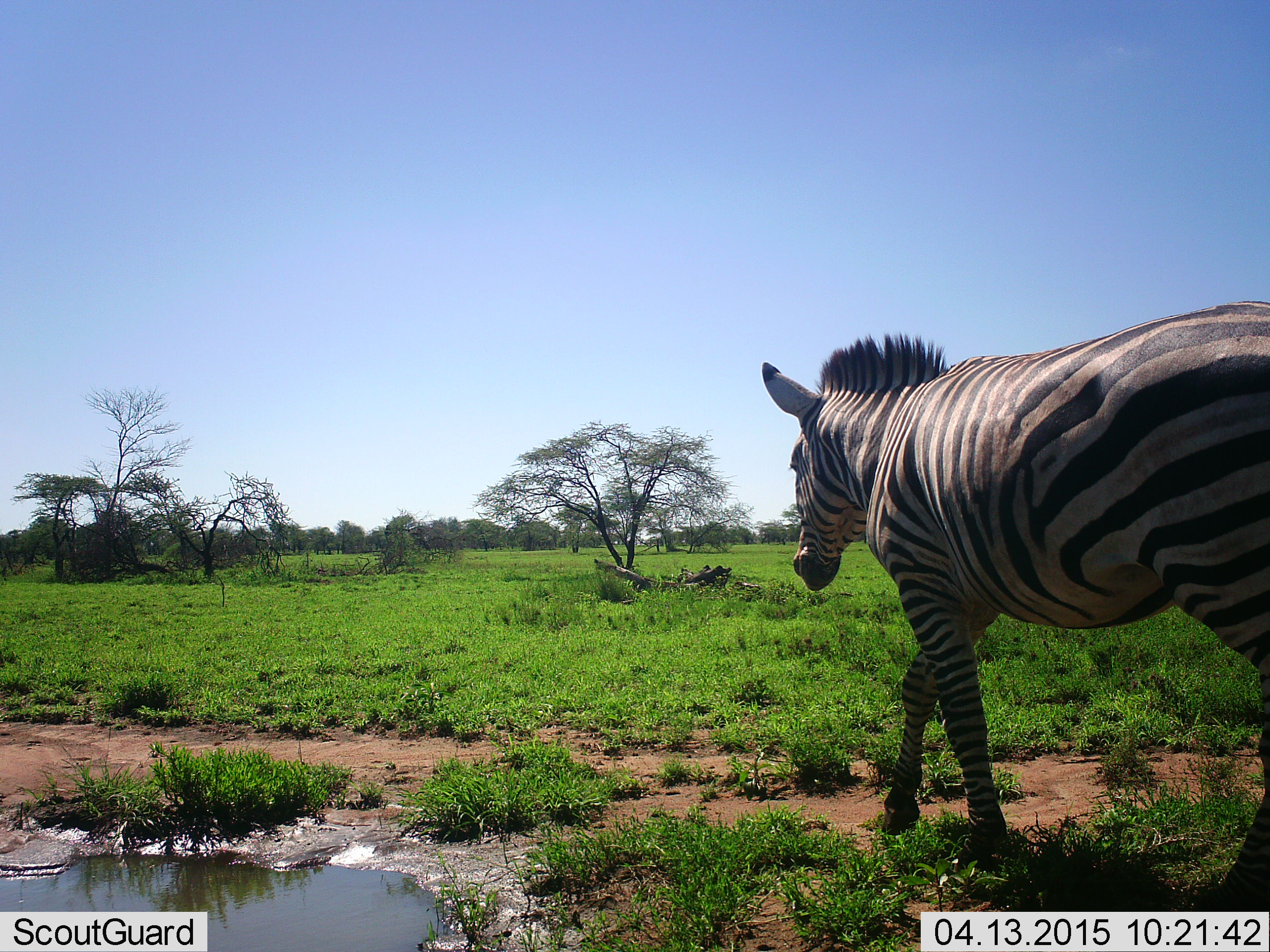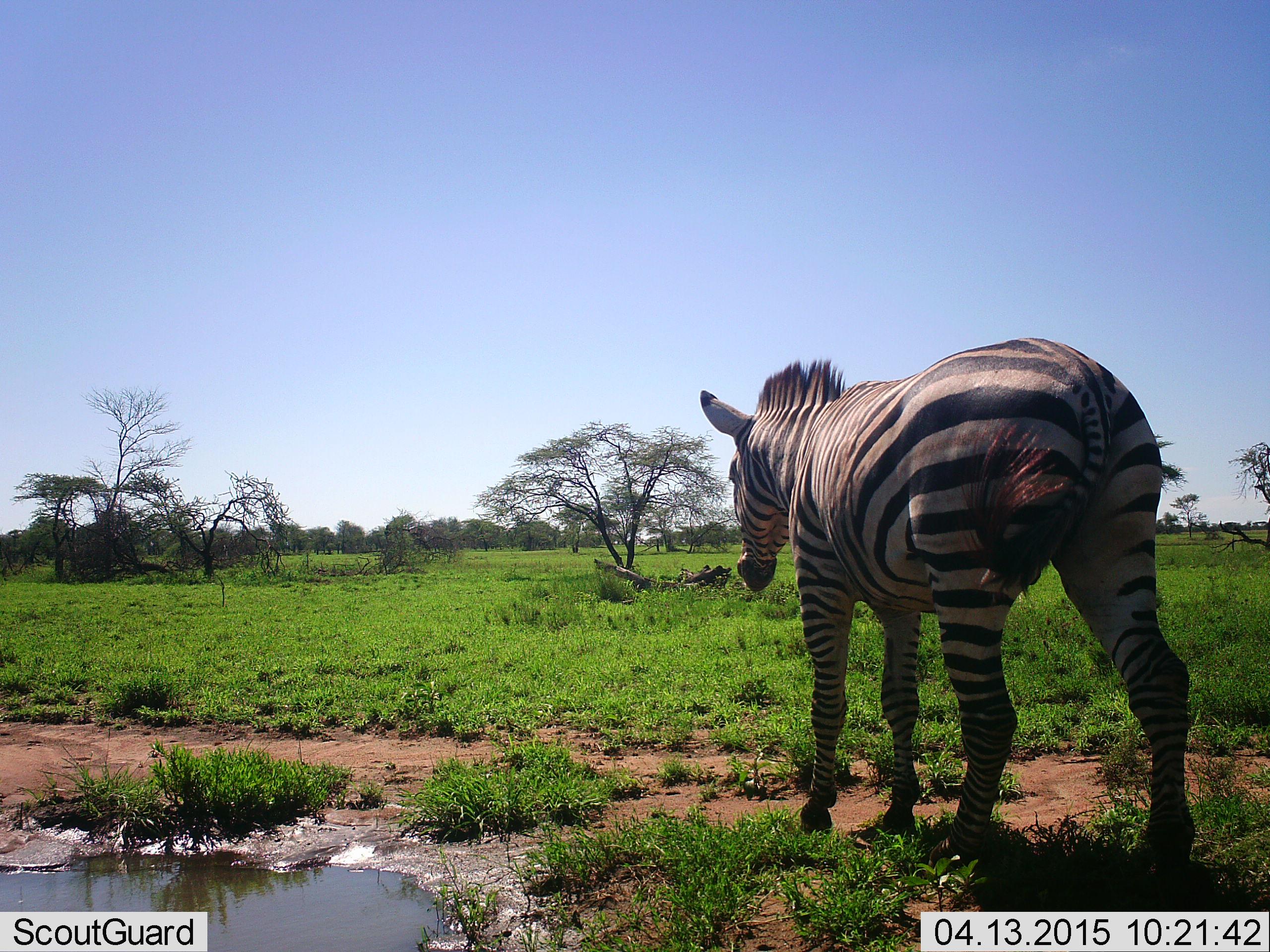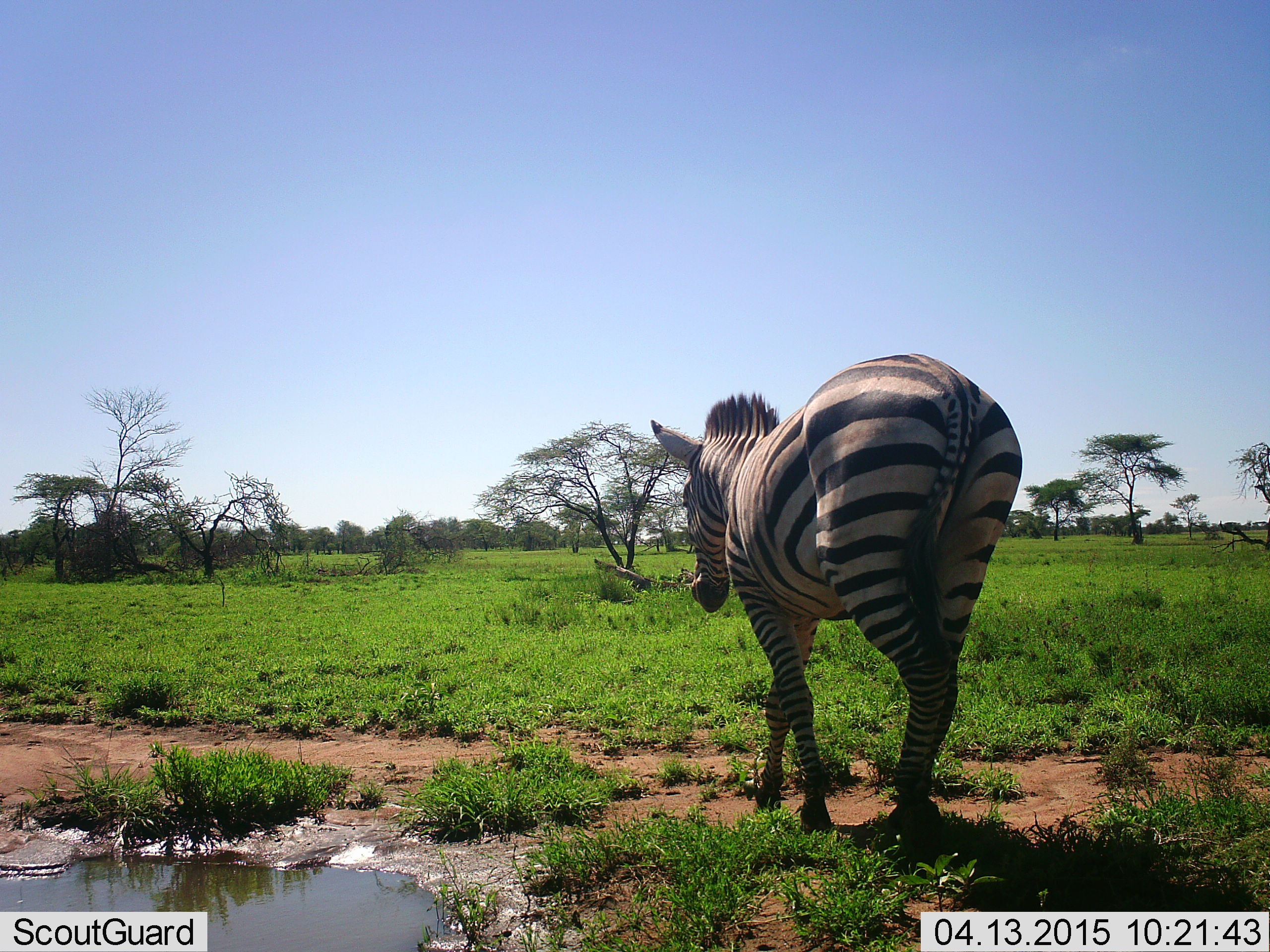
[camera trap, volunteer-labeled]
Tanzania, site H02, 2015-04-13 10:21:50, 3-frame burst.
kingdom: Animalia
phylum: Chordata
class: Mammalia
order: Perissodactyla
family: Equidae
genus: Equus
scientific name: Equus quagga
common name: plains zebra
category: zebra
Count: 1.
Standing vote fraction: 18%.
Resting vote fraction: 0%.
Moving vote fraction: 82%.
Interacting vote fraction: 0%.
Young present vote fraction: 0%.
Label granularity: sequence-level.